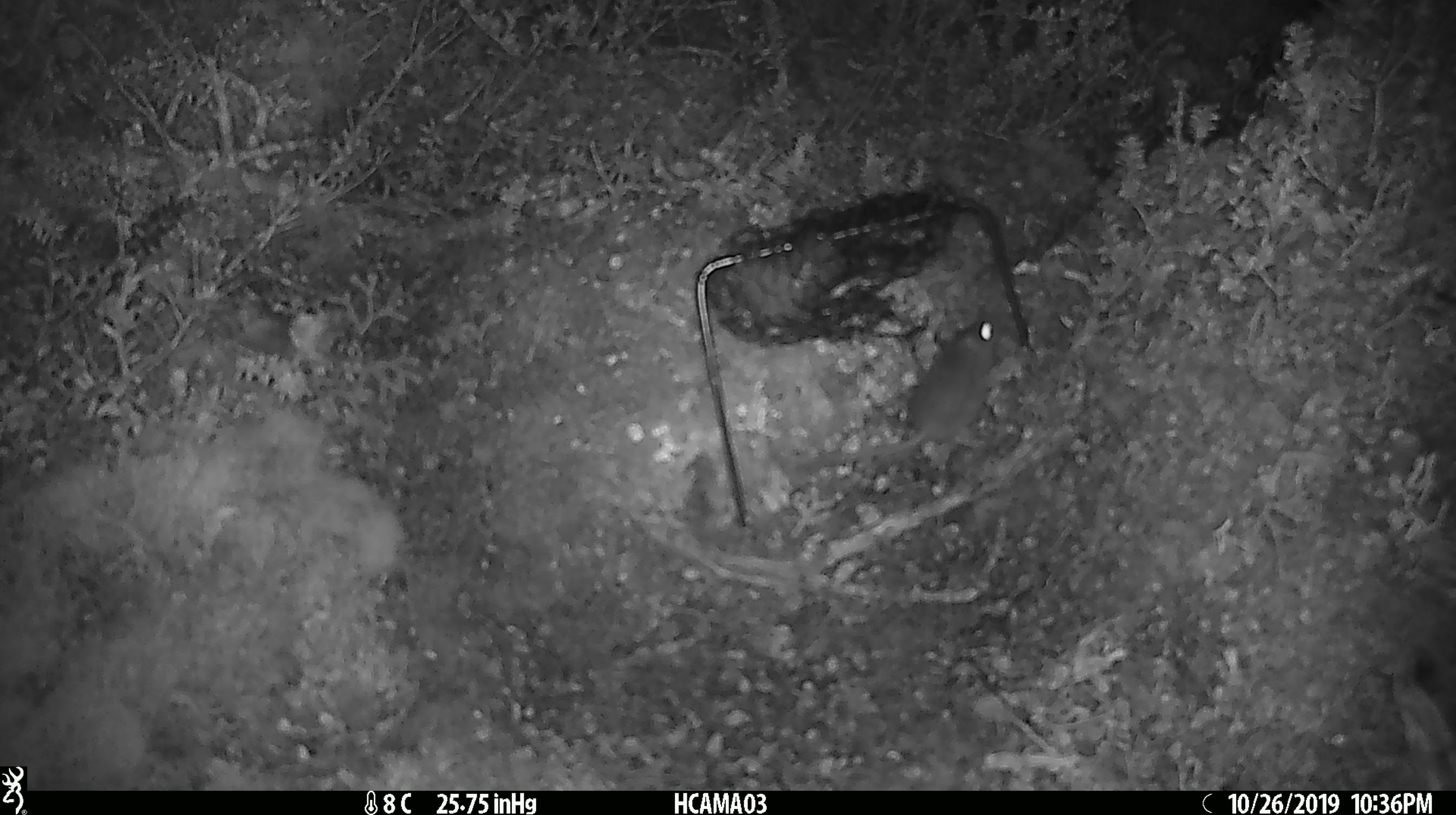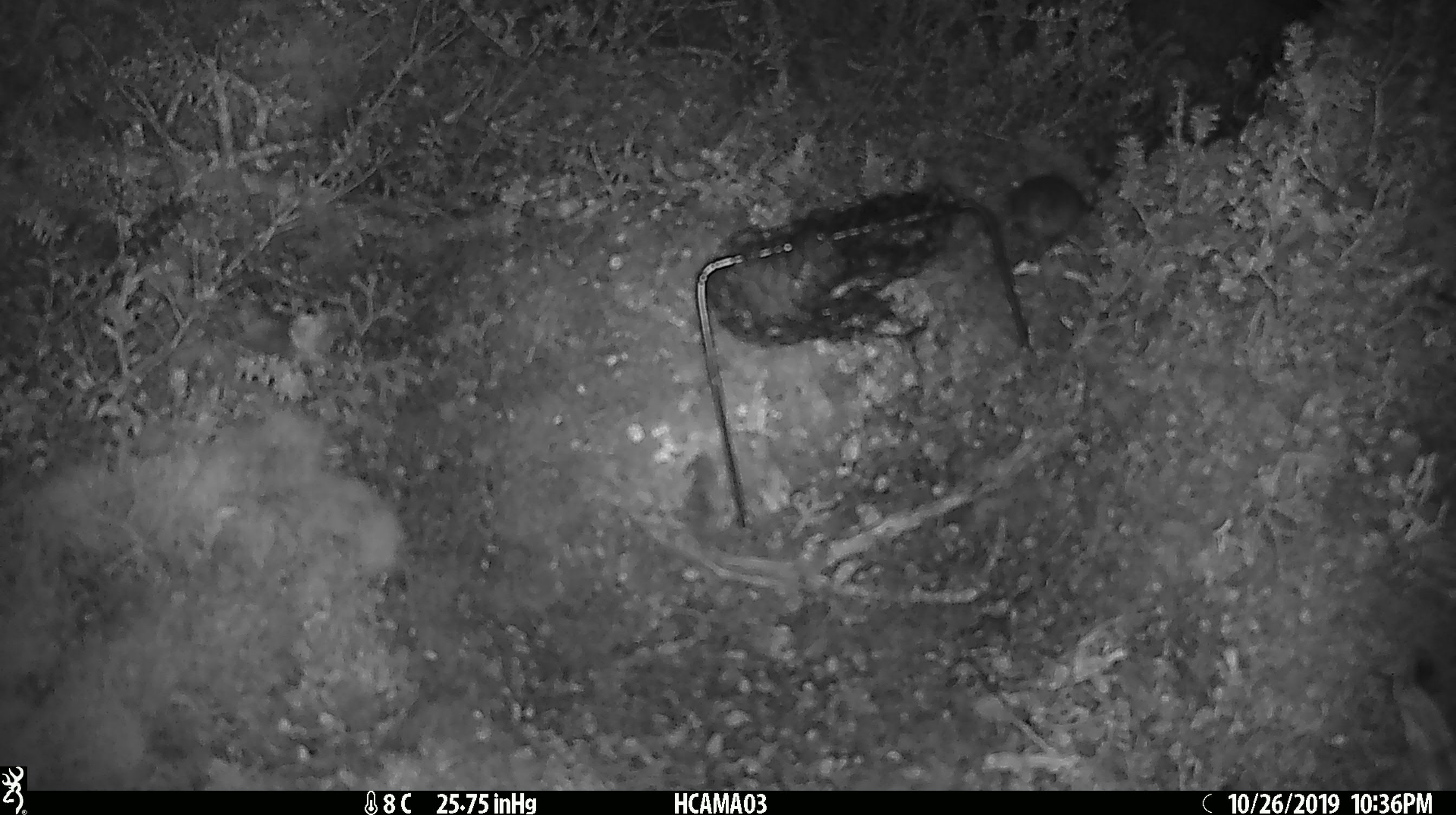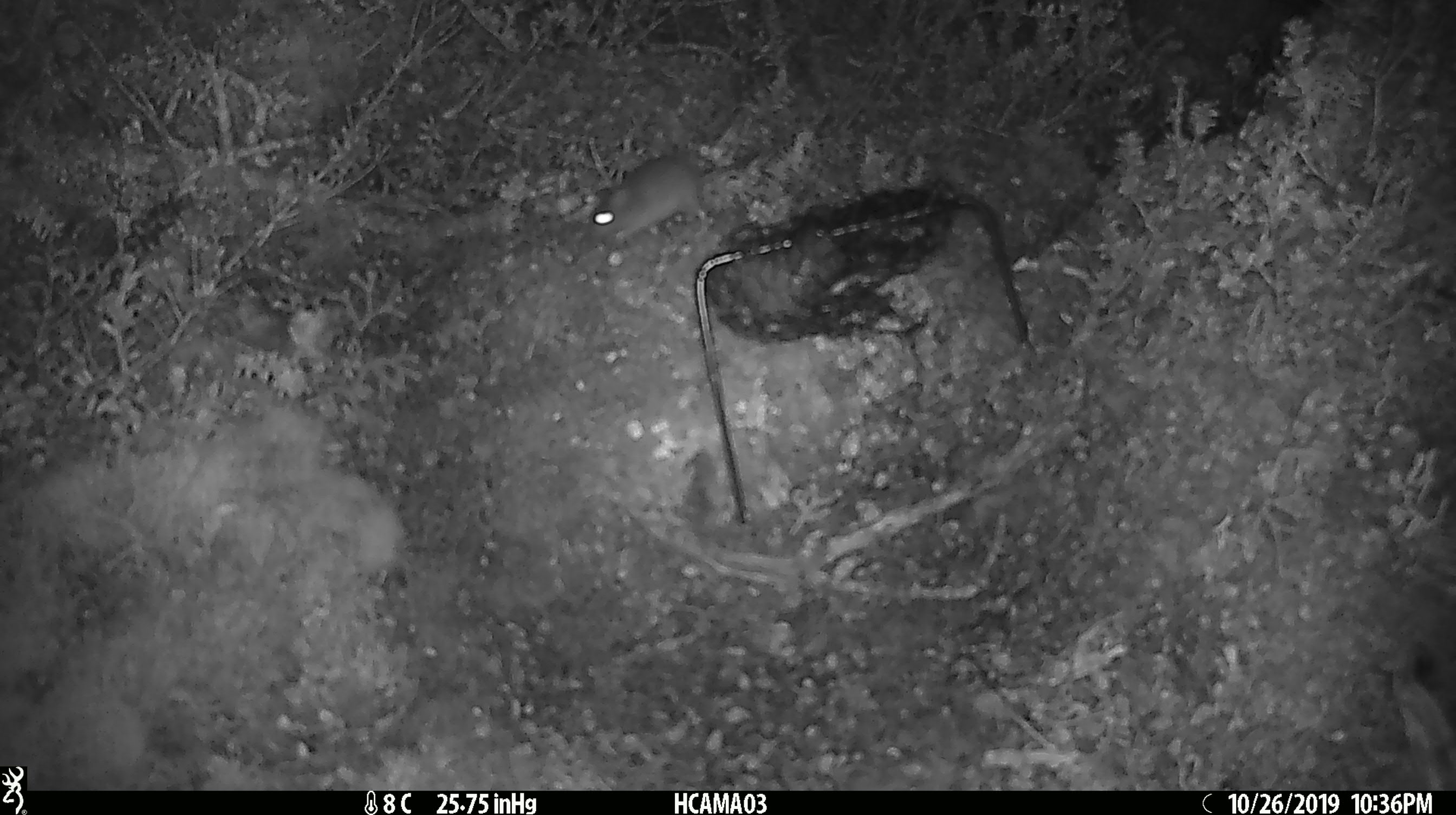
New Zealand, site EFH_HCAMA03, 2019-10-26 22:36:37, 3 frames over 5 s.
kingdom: Animalia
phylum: Chordata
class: Mammalia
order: Rodentia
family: Muridae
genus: Mus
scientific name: Mus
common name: mouse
Mouse (Mus).